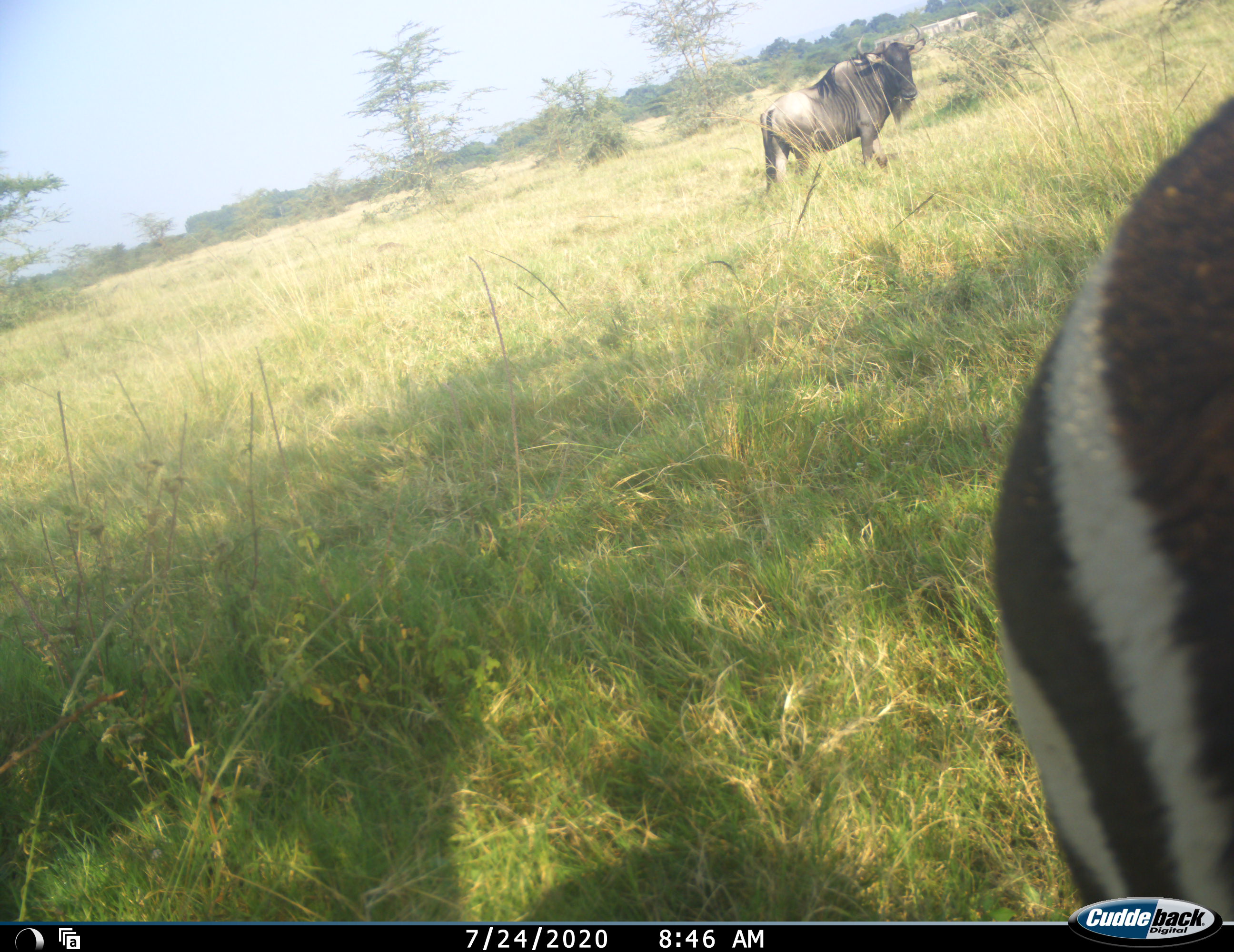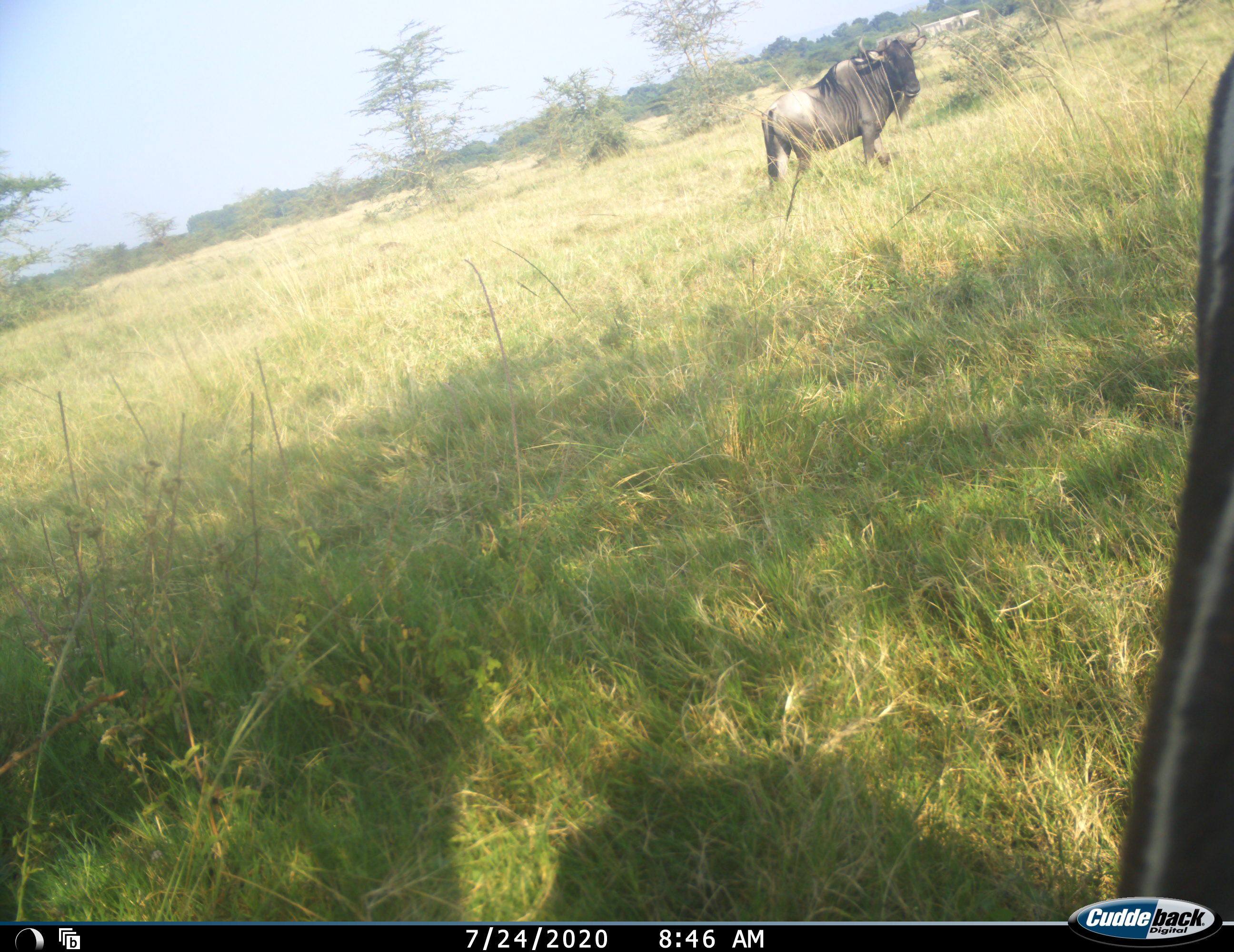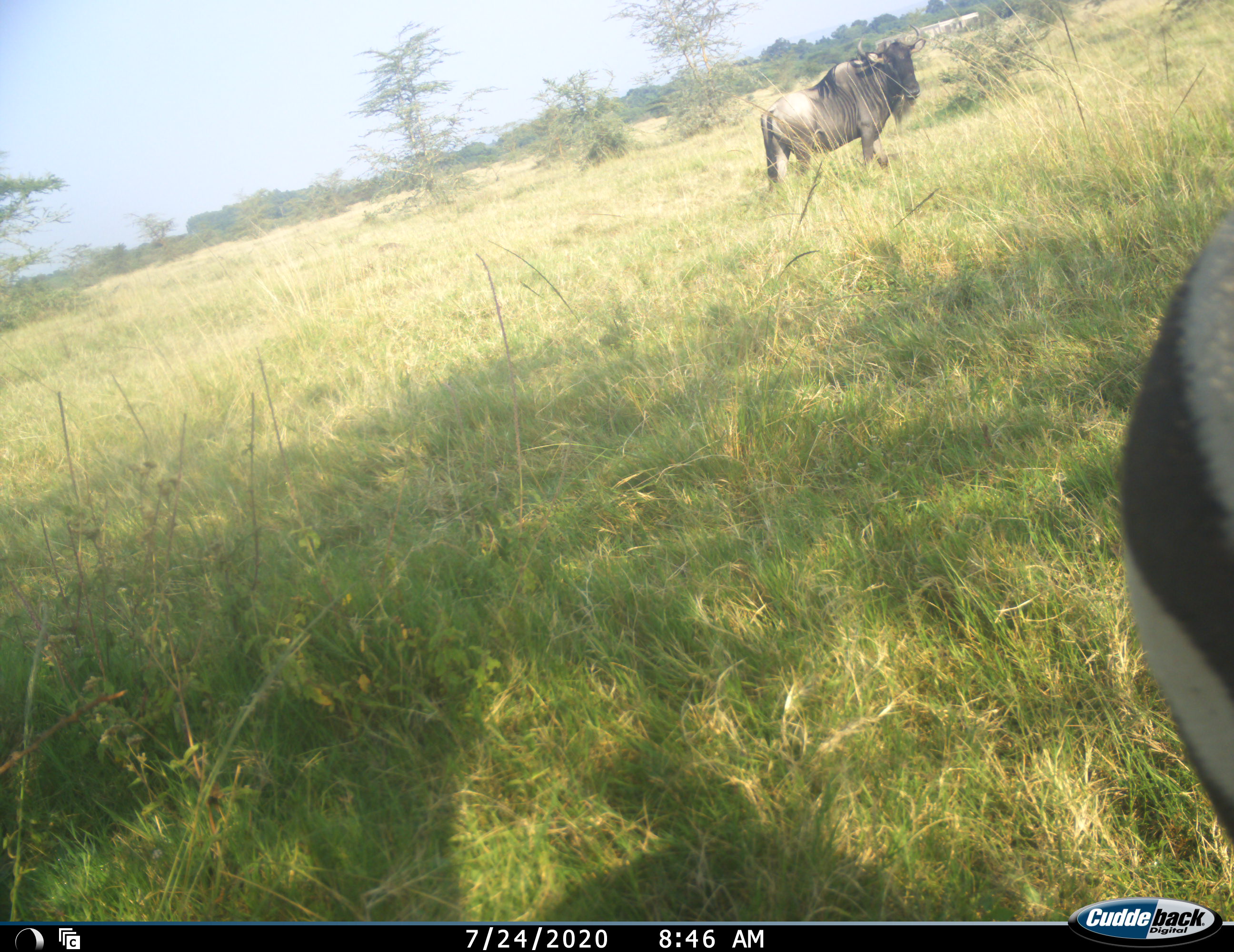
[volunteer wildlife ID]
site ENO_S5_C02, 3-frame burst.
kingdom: Animalia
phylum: Chordata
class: Mammalia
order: Artiodactyla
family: Bovidae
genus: Connochaetes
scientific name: Connochaetes taurinus taurinus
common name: blue wildebeest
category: wildebeestblue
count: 1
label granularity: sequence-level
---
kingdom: Animalia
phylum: Chordata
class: Mammalia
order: Perissodactyla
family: Equidae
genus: Equus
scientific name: Equus quagga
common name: plains zebra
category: zebraplains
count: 1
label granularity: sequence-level